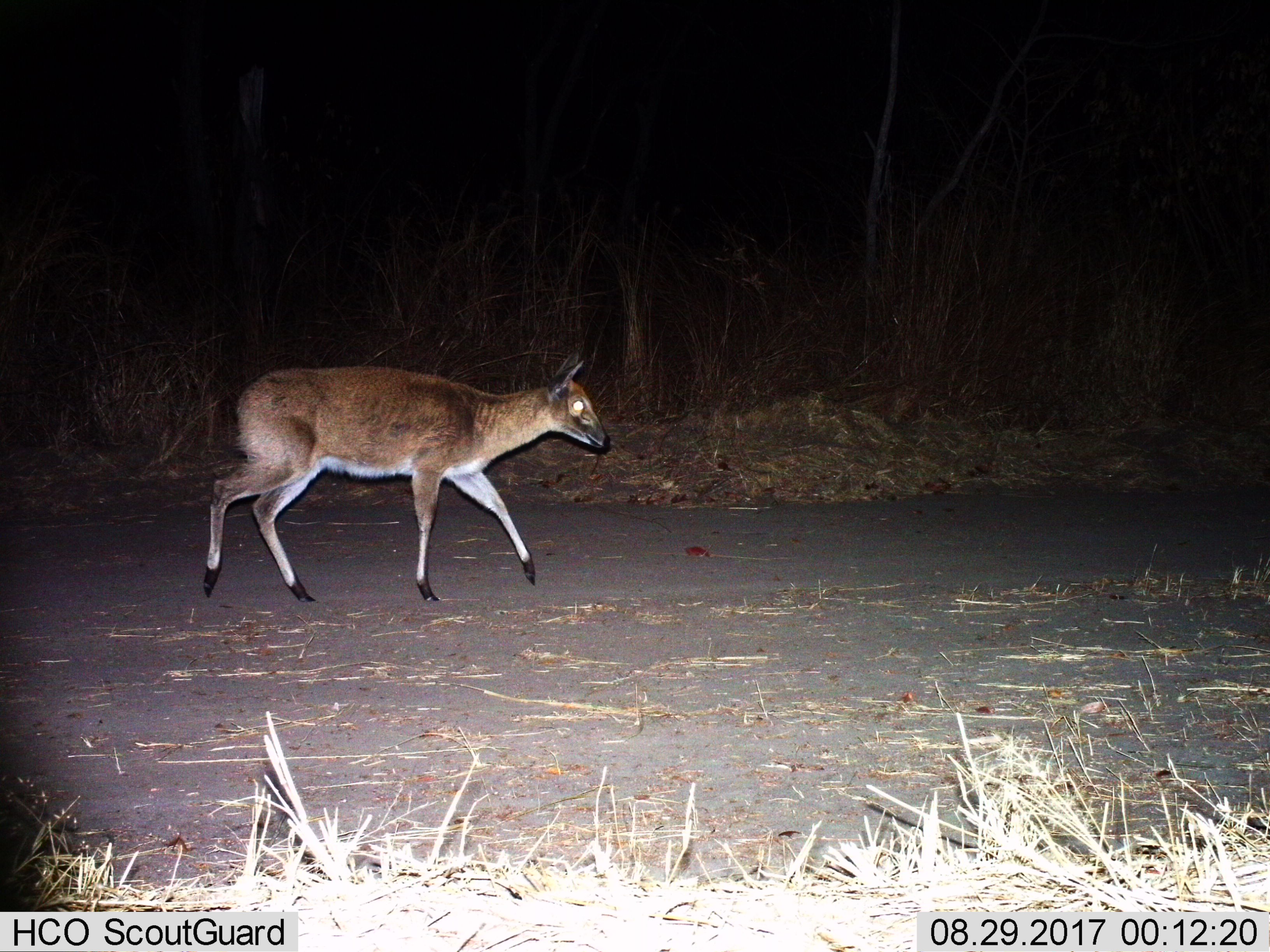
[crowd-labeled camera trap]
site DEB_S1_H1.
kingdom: Animalia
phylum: Chordata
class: Mammalia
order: Artiodactyla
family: Bovidae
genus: Sylvicapra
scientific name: Sylvicapra grimmia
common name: common duiker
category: duikercommongrey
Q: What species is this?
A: Duikercommongrey (common duiker) (Sylvicapra grimmia).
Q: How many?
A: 1.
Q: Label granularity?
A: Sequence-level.